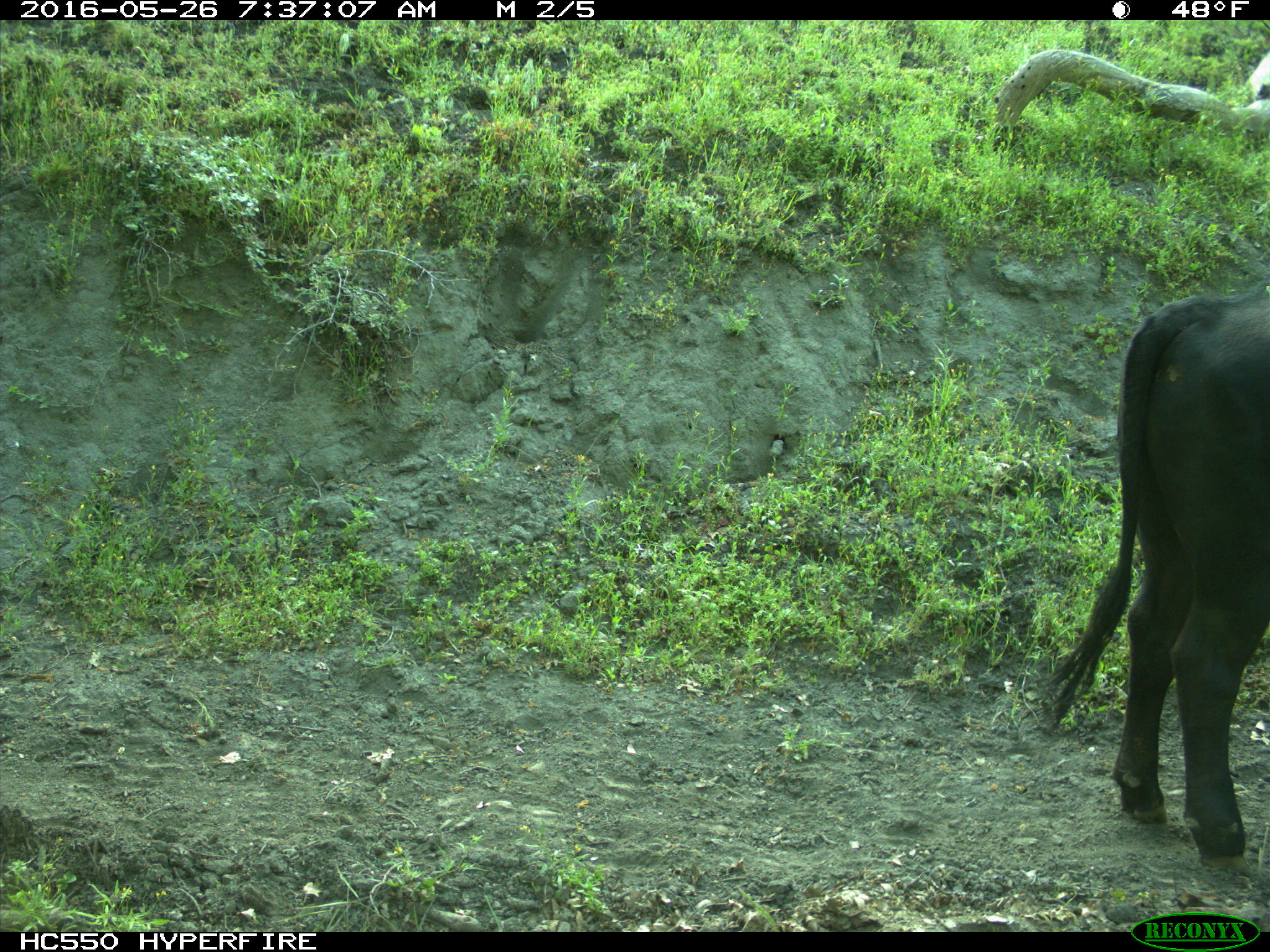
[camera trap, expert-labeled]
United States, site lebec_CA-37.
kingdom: Animalia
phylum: Chordata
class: Mammalia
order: Artiodactyla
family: Bovidae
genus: Bos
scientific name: Bos taurus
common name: domestic cow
Bos taurus (domestic cow).